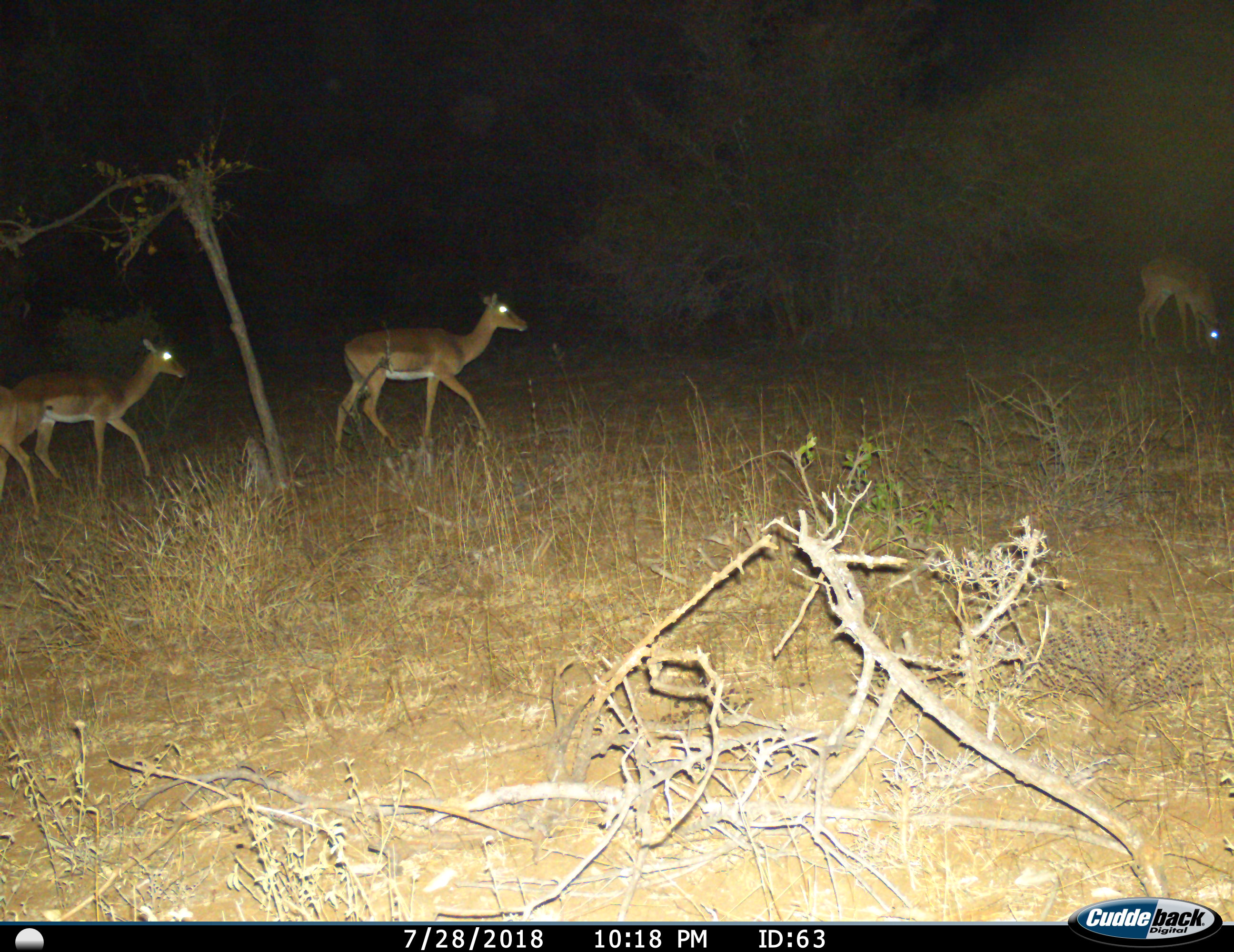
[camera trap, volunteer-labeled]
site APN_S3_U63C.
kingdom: Animalia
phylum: Chordata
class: Mammalia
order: Artiodactyla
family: Bovidae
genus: Aepyceros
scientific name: Aepyceros melampus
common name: impala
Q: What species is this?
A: Impala (Aepyceros melampus).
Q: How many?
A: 4.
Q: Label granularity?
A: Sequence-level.